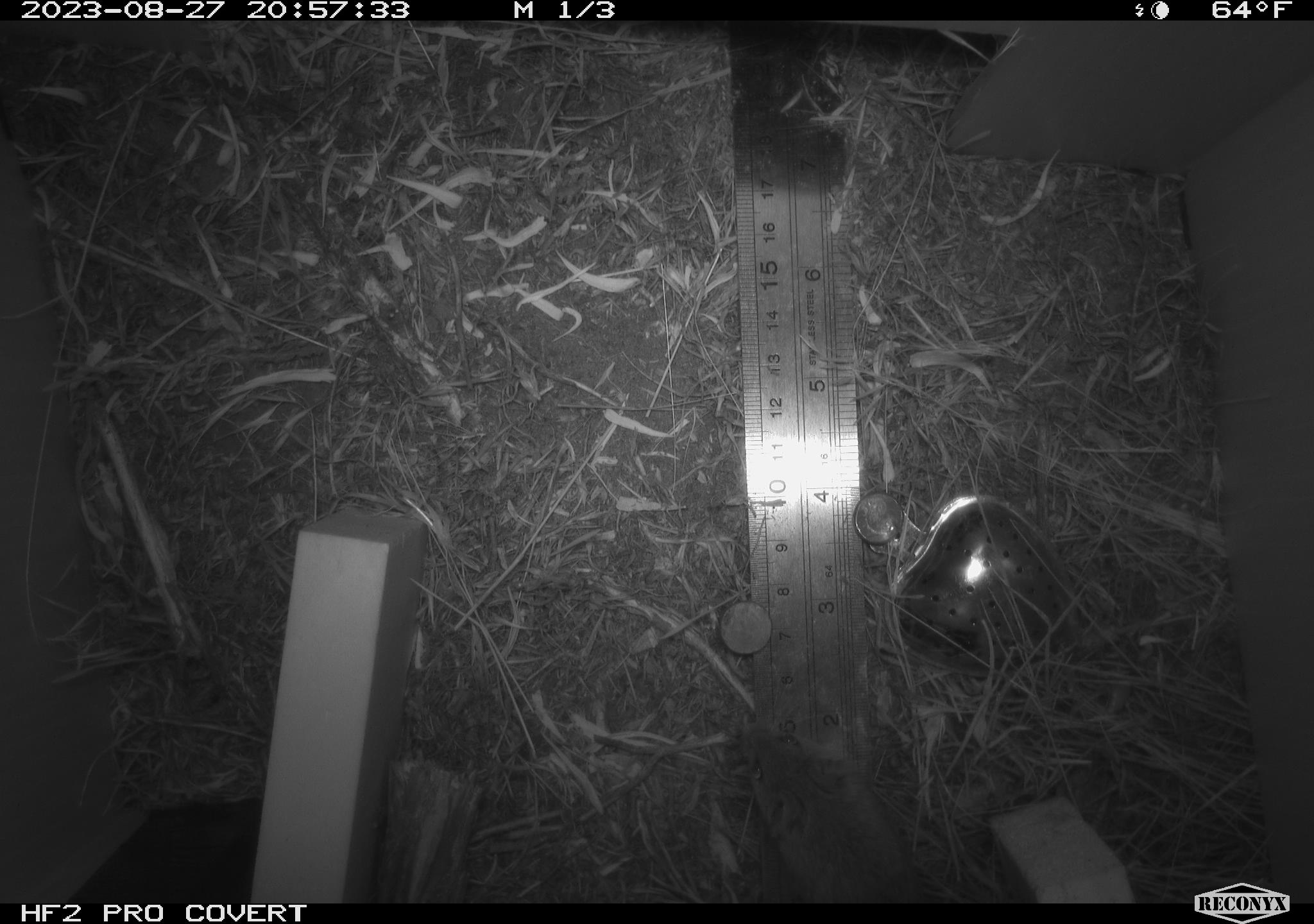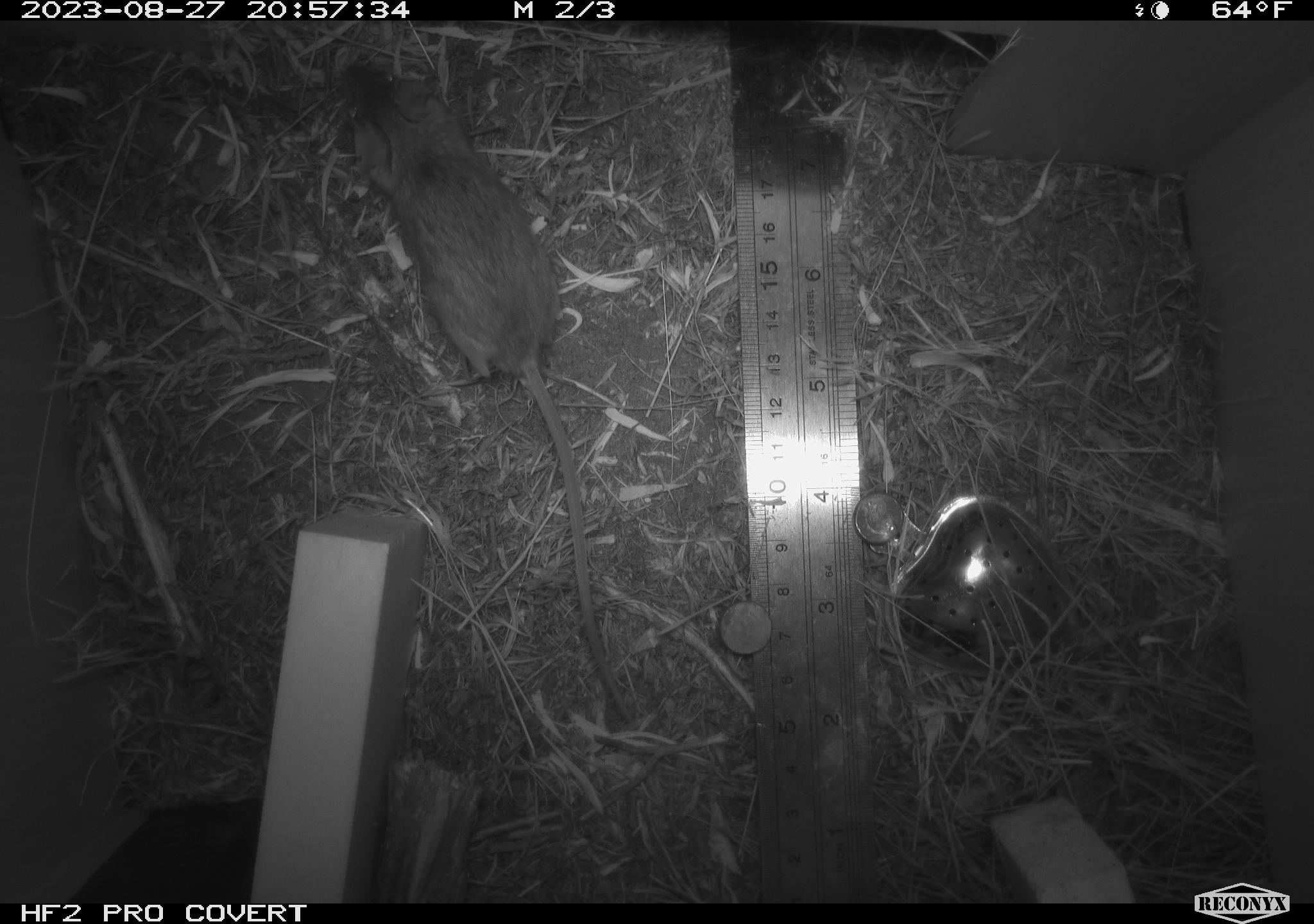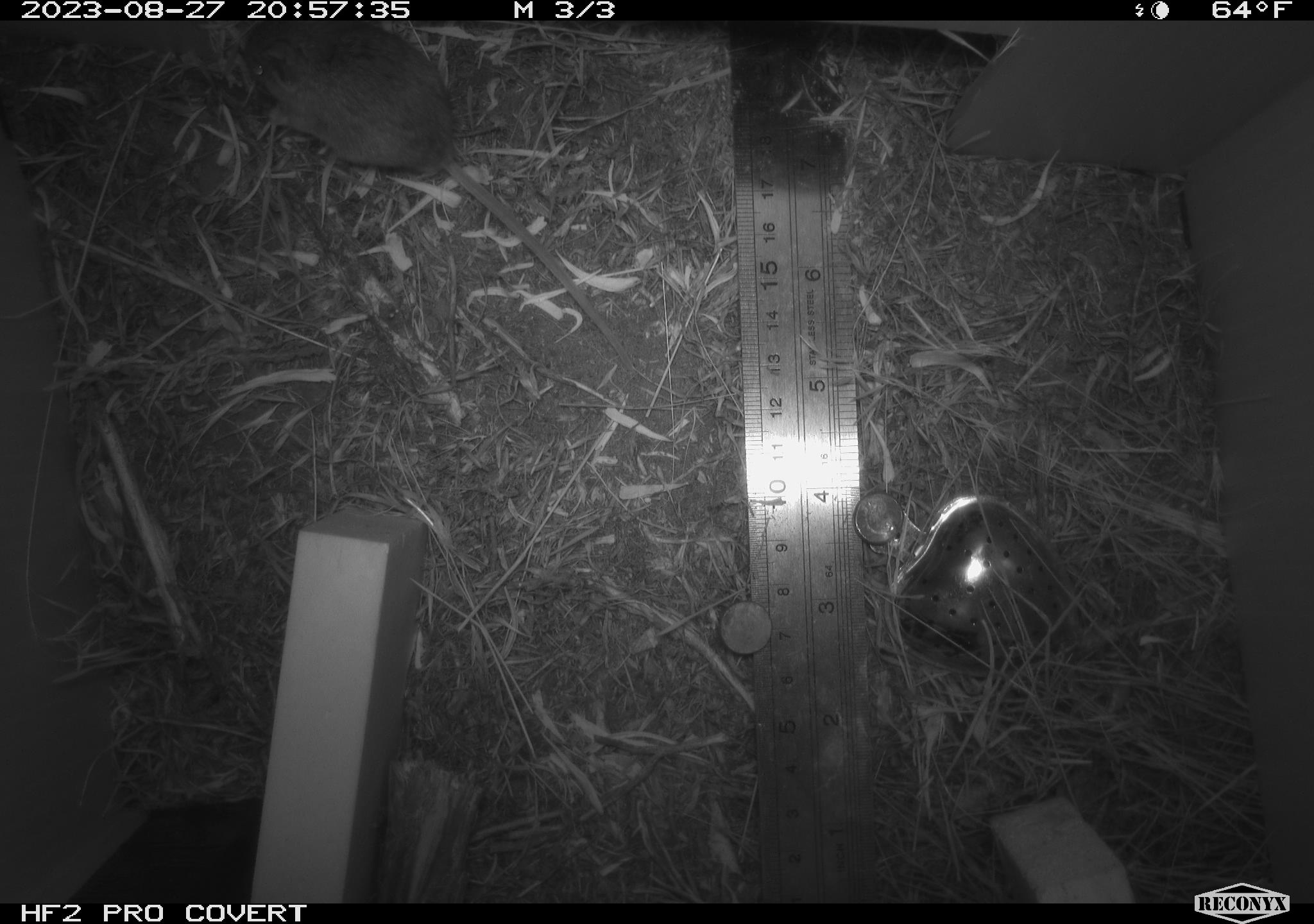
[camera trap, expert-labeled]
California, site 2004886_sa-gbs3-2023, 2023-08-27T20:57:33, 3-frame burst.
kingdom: Animalia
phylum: Chordata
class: Mammalia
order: Rodentia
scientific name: Rodentia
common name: mouse species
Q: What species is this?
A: Mouse species (Rodentia).